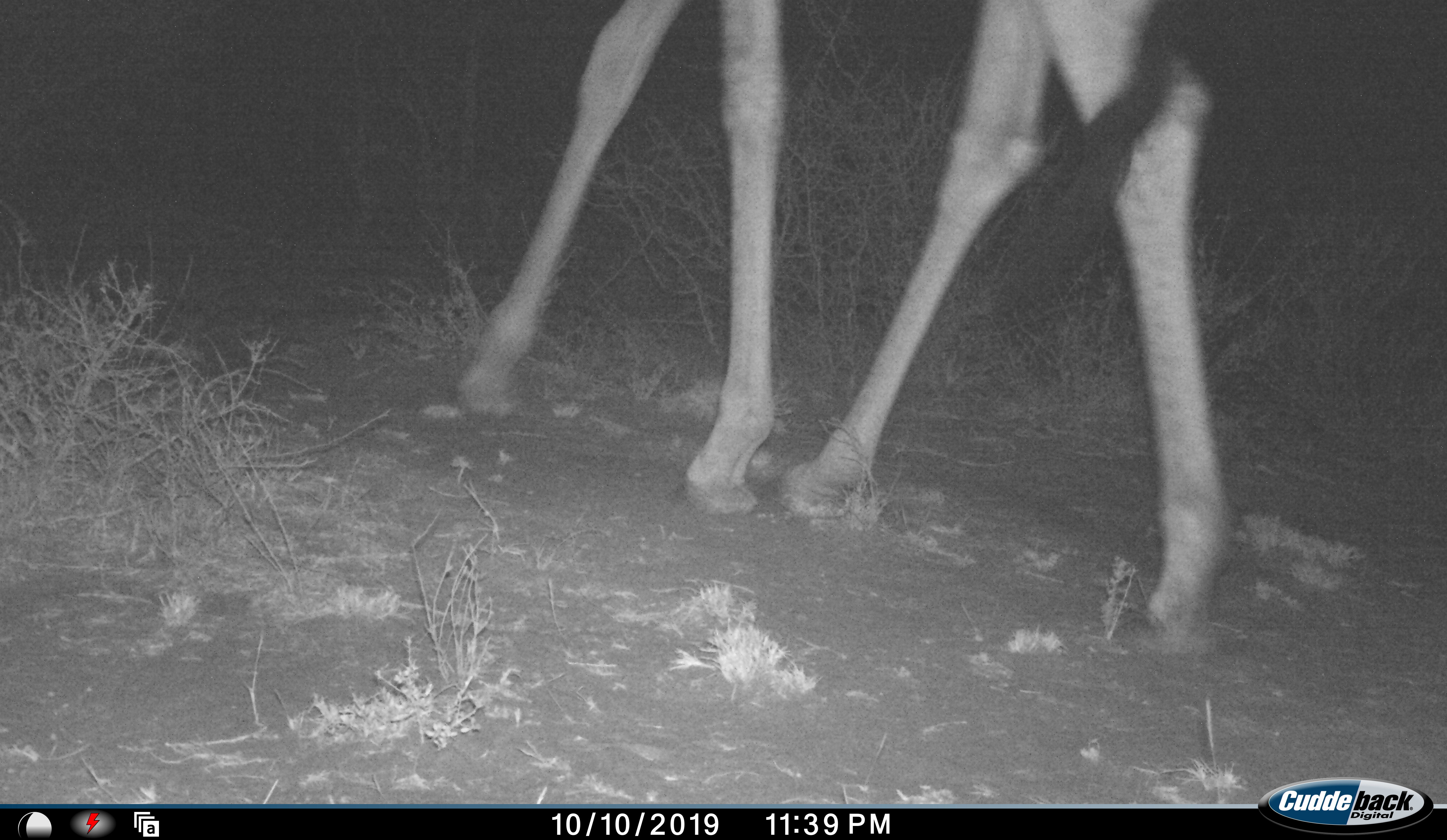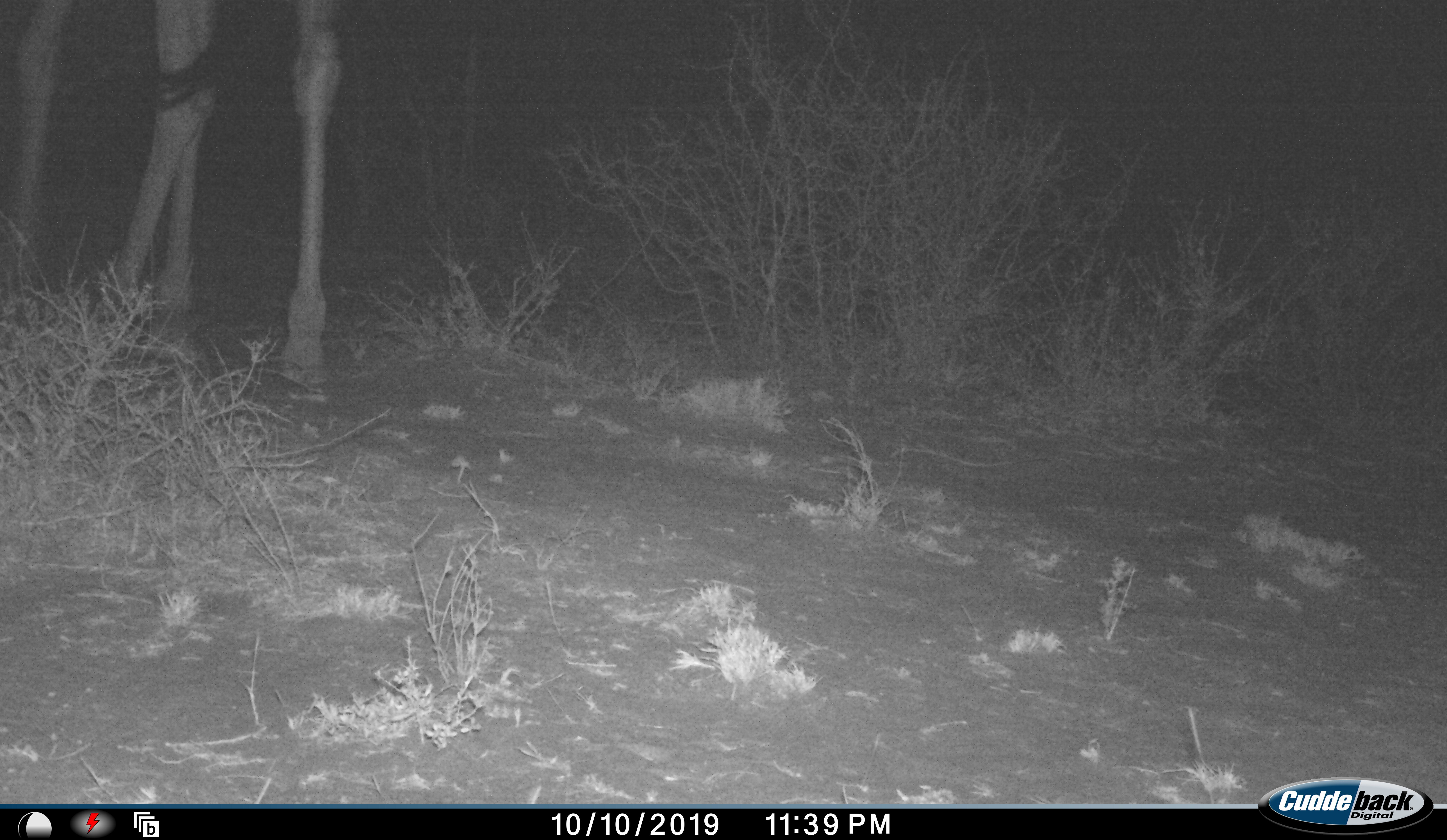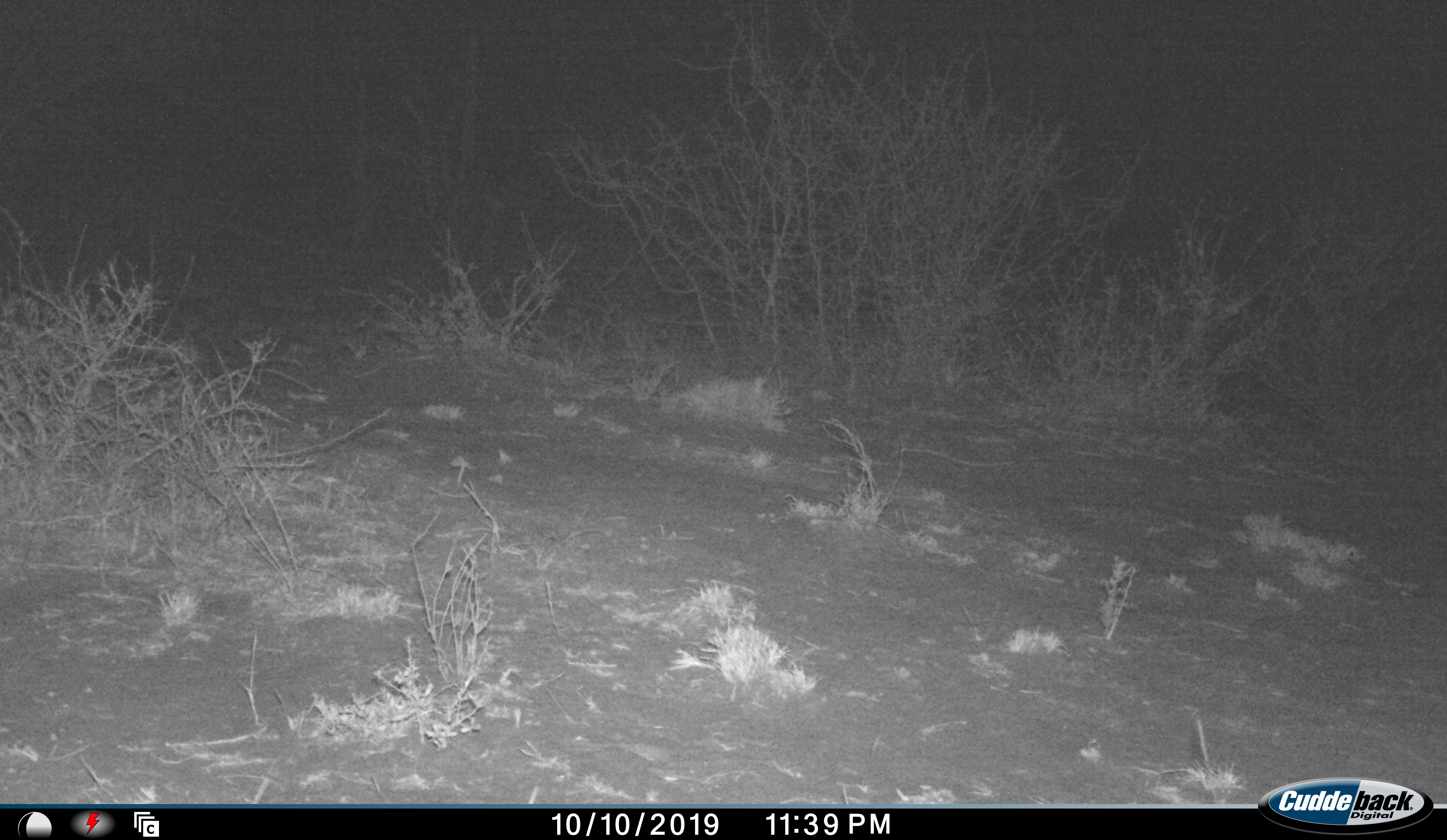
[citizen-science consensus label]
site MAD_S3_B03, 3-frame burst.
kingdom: Animalia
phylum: Chordata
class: Mammalia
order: Artiodactyla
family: Giraffidae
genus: Giraffa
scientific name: Giraffa camelopardalis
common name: giraffe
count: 1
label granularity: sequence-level